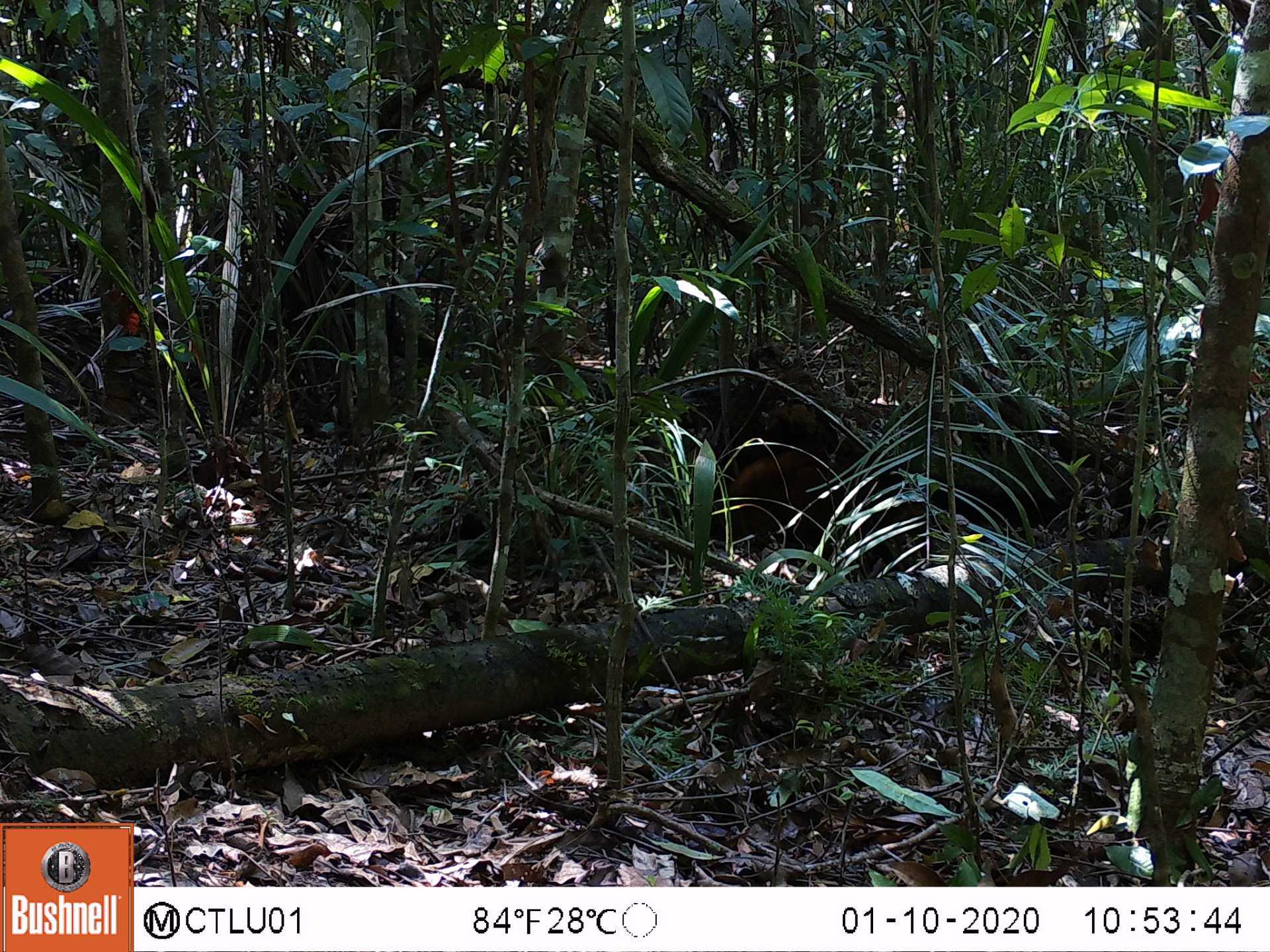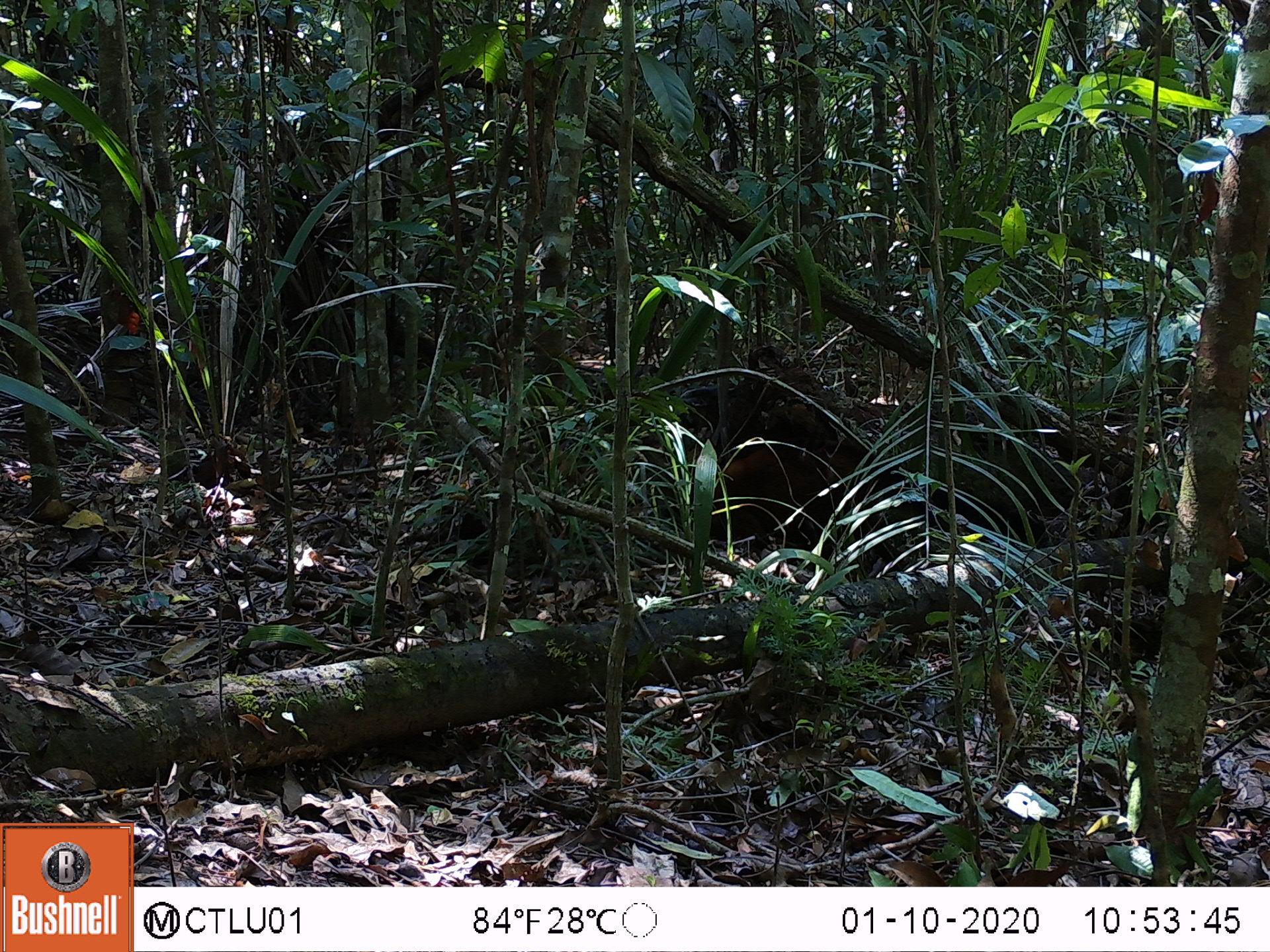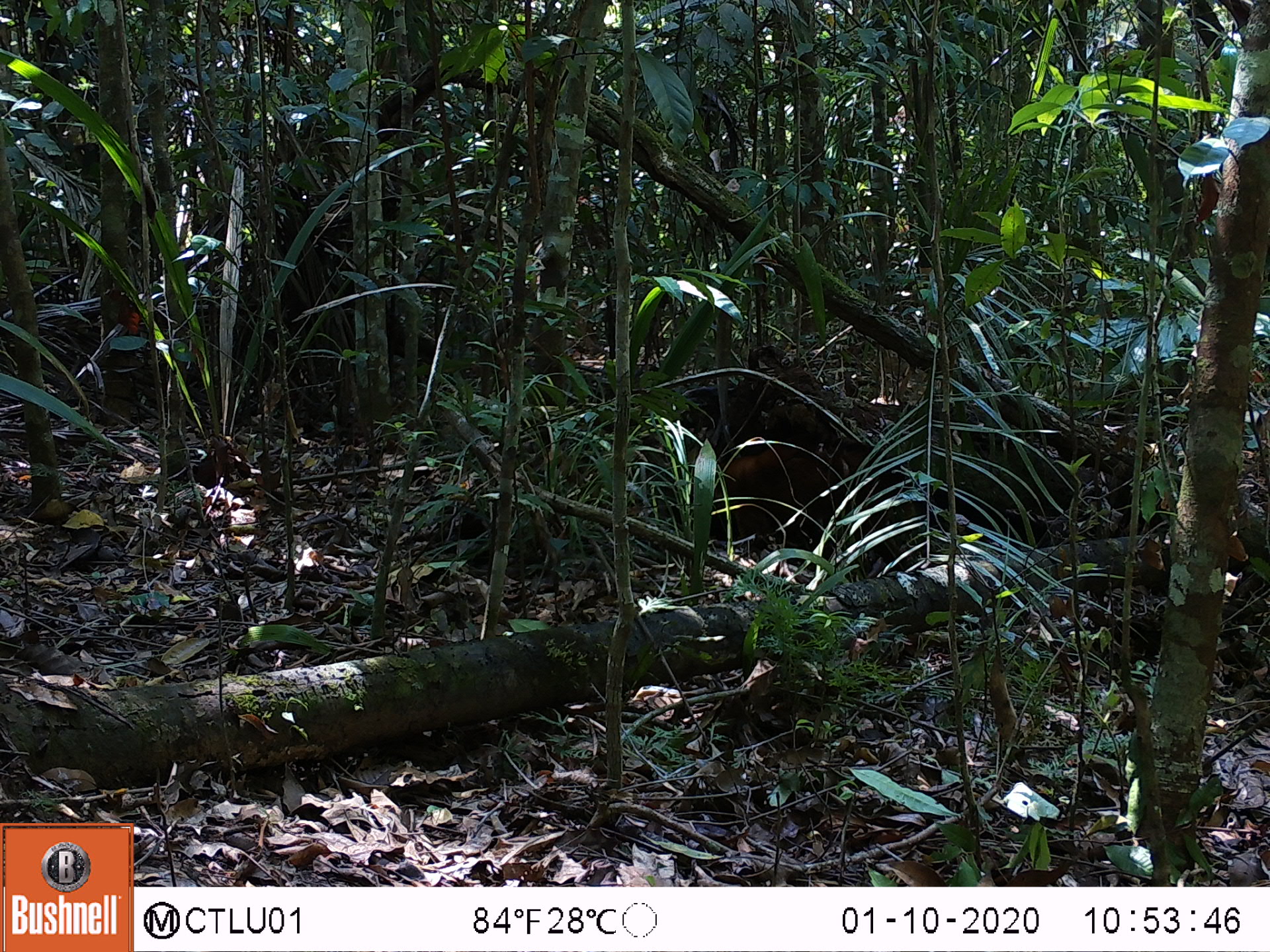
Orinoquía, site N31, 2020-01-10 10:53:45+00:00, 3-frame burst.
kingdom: Animalia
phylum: Chordata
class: Mammalia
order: Carnivora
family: Procyonidae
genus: Nasua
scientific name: Nasua nasua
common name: south american coati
South american coati (Nasua nasua).